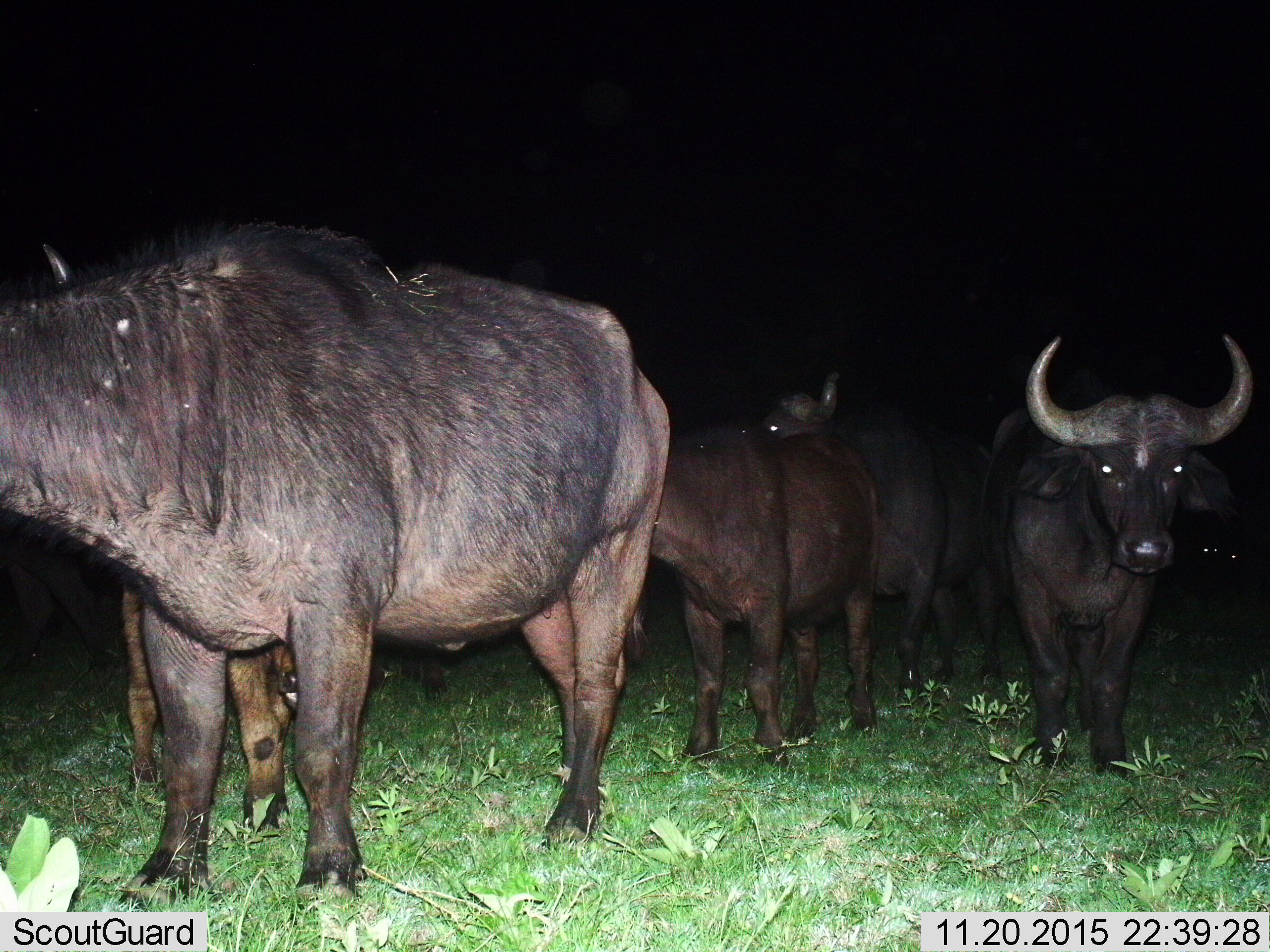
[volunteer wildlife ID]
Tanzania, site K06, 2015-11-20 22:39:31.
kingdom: Animalia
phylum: Chordata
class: Mammalia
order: Artiodactyla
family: Bovidae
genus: Syncerus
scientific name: Syncerus caffer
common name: cape buffalo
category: buffalo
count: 5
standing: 89%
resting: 0%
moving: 22%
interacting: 0%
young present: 44%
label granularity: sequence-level